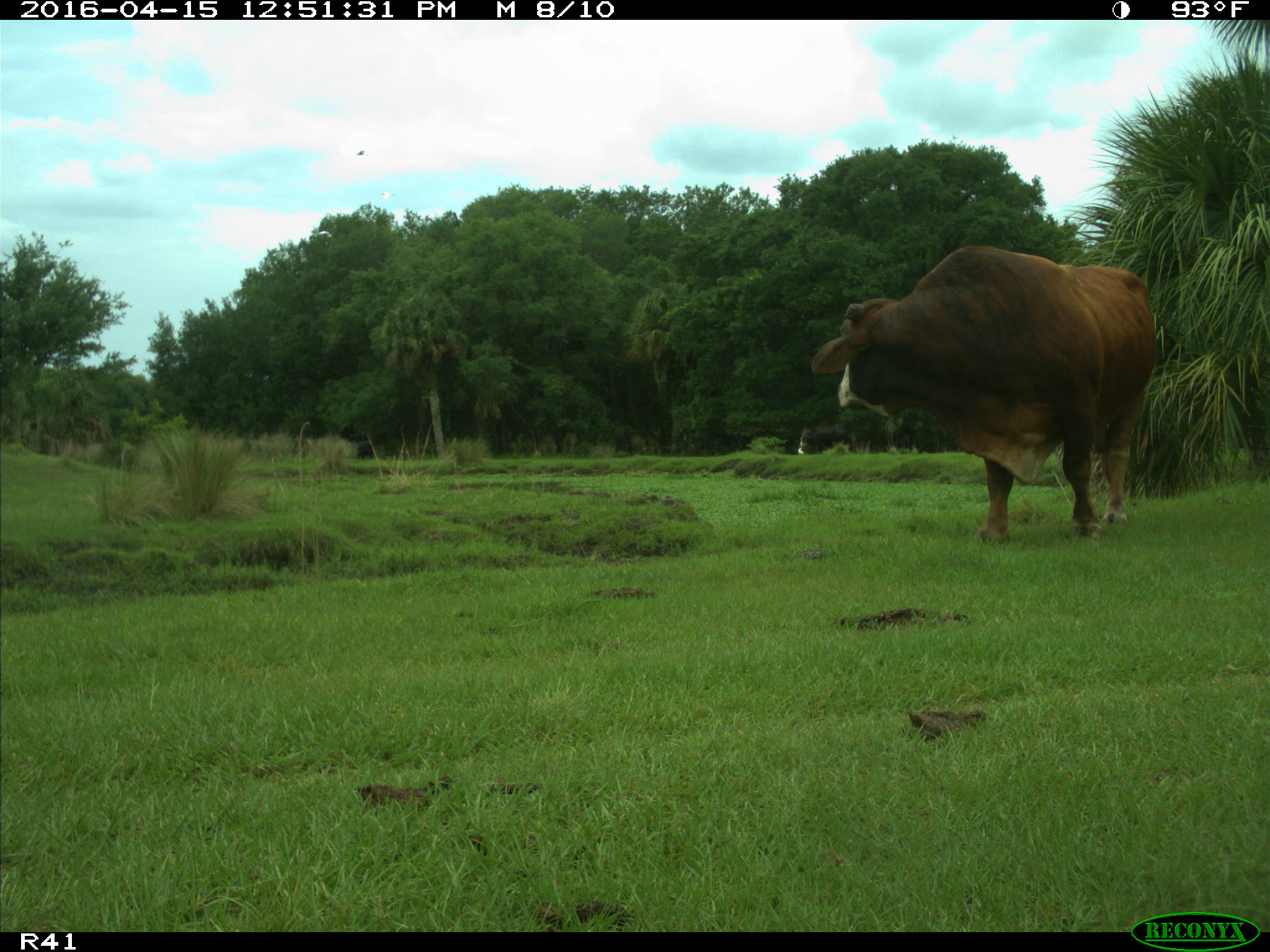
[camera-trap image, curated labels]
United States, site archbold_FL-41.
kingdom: Animalia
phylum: Chordata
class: Mammalia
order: Artiodactyla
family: Bovidae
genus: Bos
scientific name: Bos taurus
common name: domestic cow